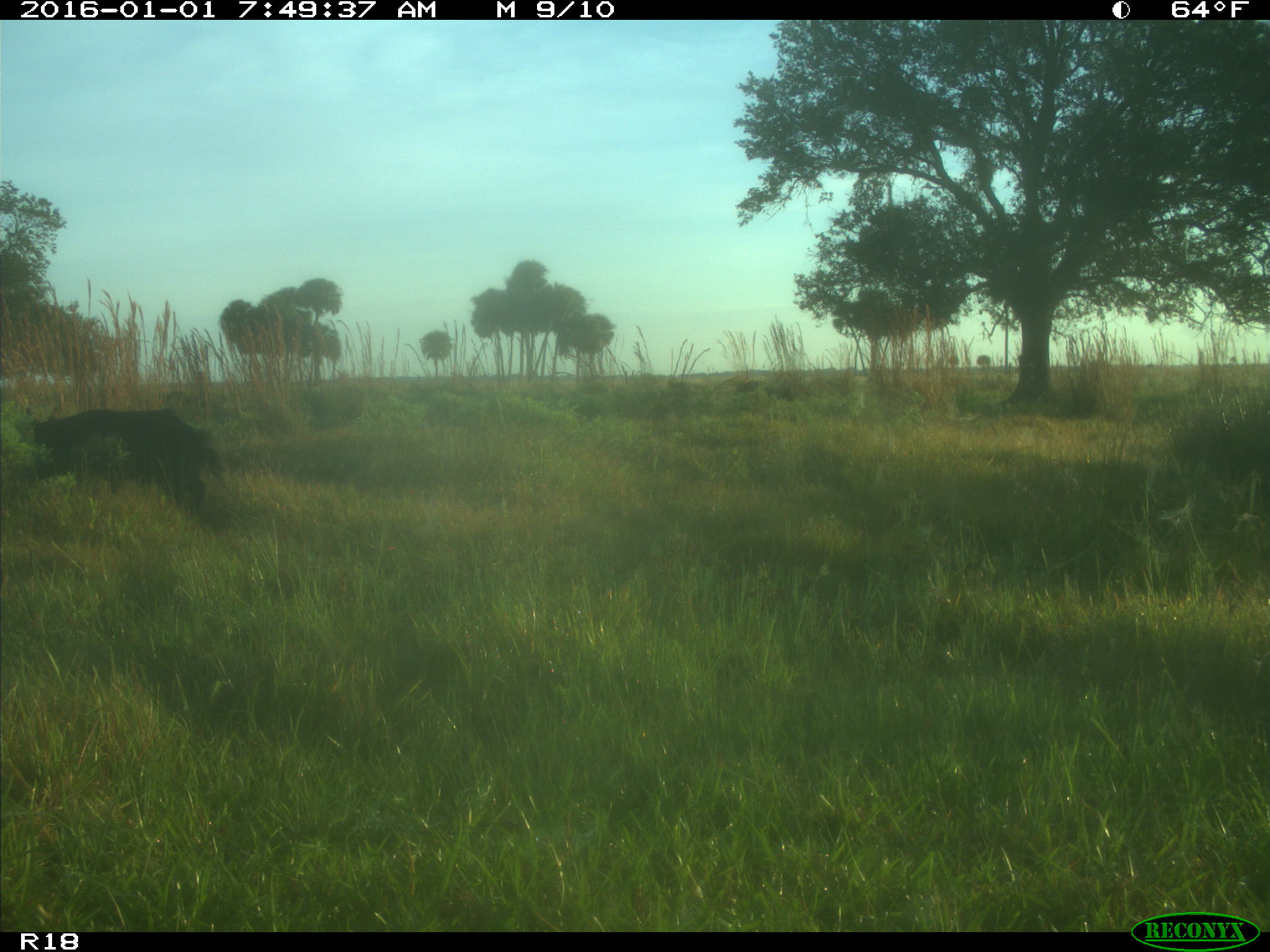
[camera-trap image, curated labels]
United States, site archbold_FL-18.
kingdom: Animalia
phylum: Chordata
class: Mammalia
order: Artiodactyla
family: Suidae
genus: Sus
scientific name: Sus scrofa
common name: wild boar